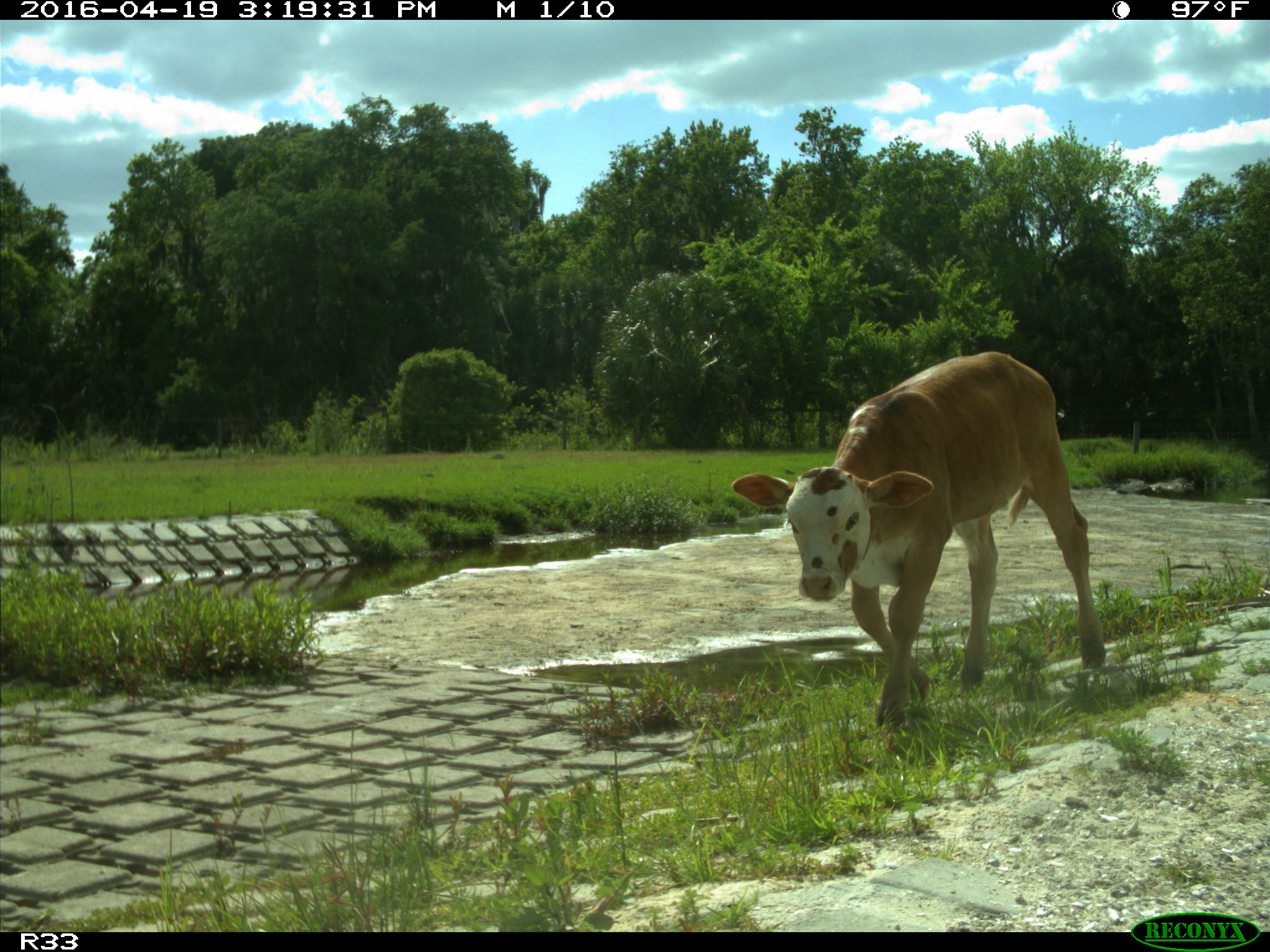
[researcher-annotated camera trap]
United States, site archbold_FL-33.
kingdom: Animalia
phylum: Chordata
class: Mammalia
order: Artiodactyla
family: Bovidae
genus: Bos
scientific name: Bos taurus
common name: domestic cow